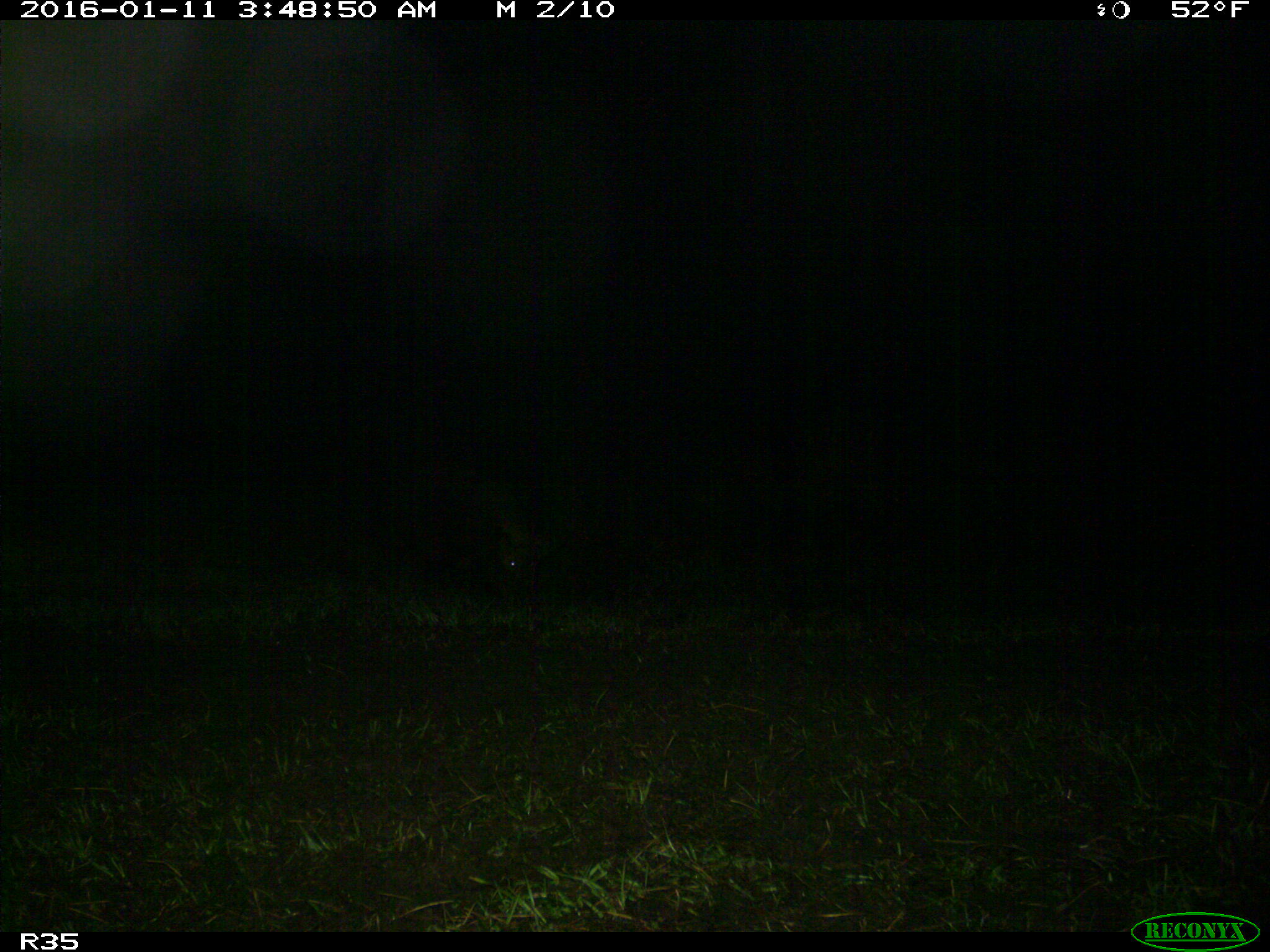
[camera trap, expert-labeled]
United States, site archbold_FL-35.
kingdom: Animalia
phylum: Chordata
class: Mammalia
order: Artiodactyla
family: Suidae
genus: Sus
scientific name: Sus scrofa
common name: wild boar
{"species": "Sus scrofa (wild boar)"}